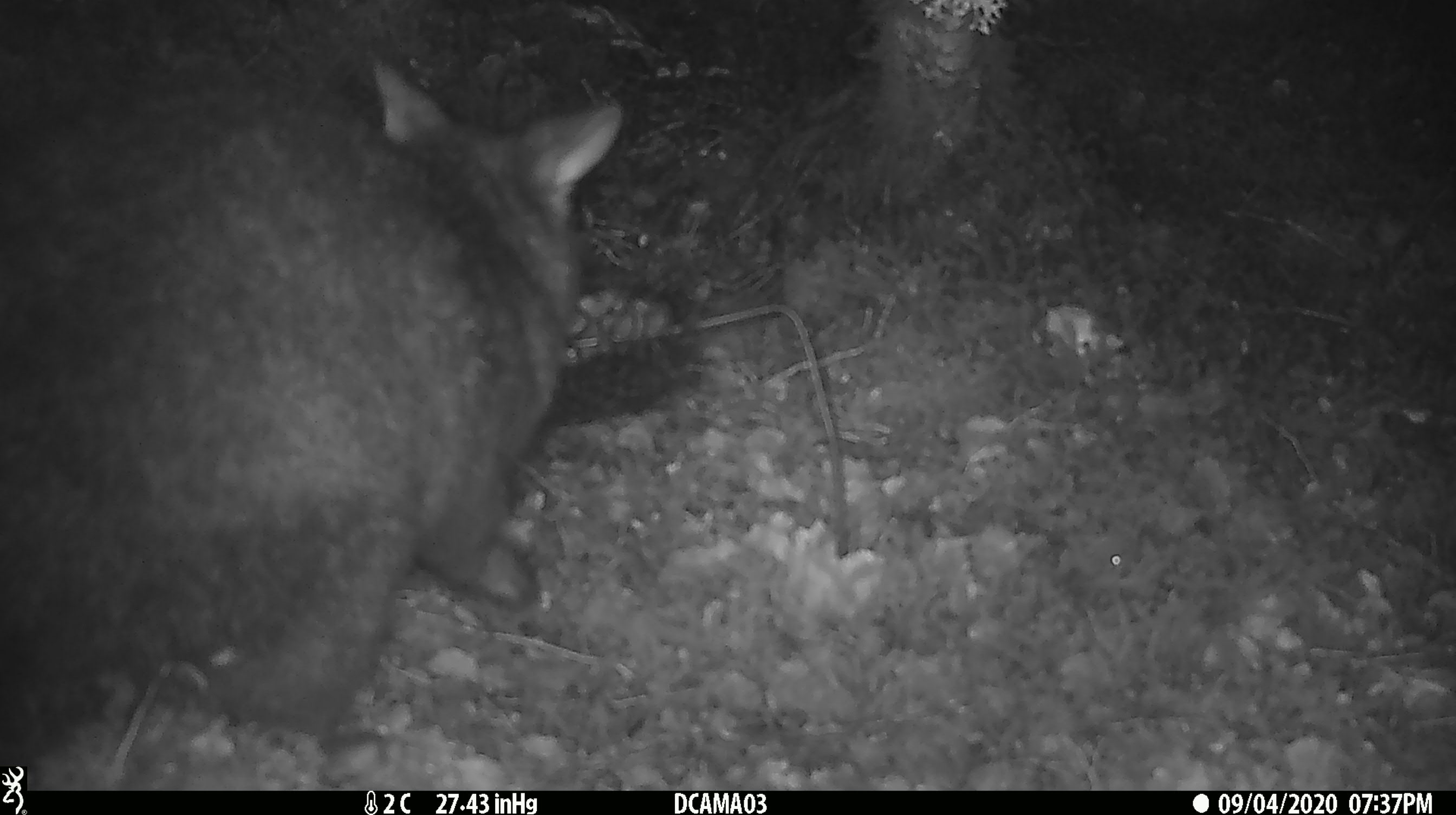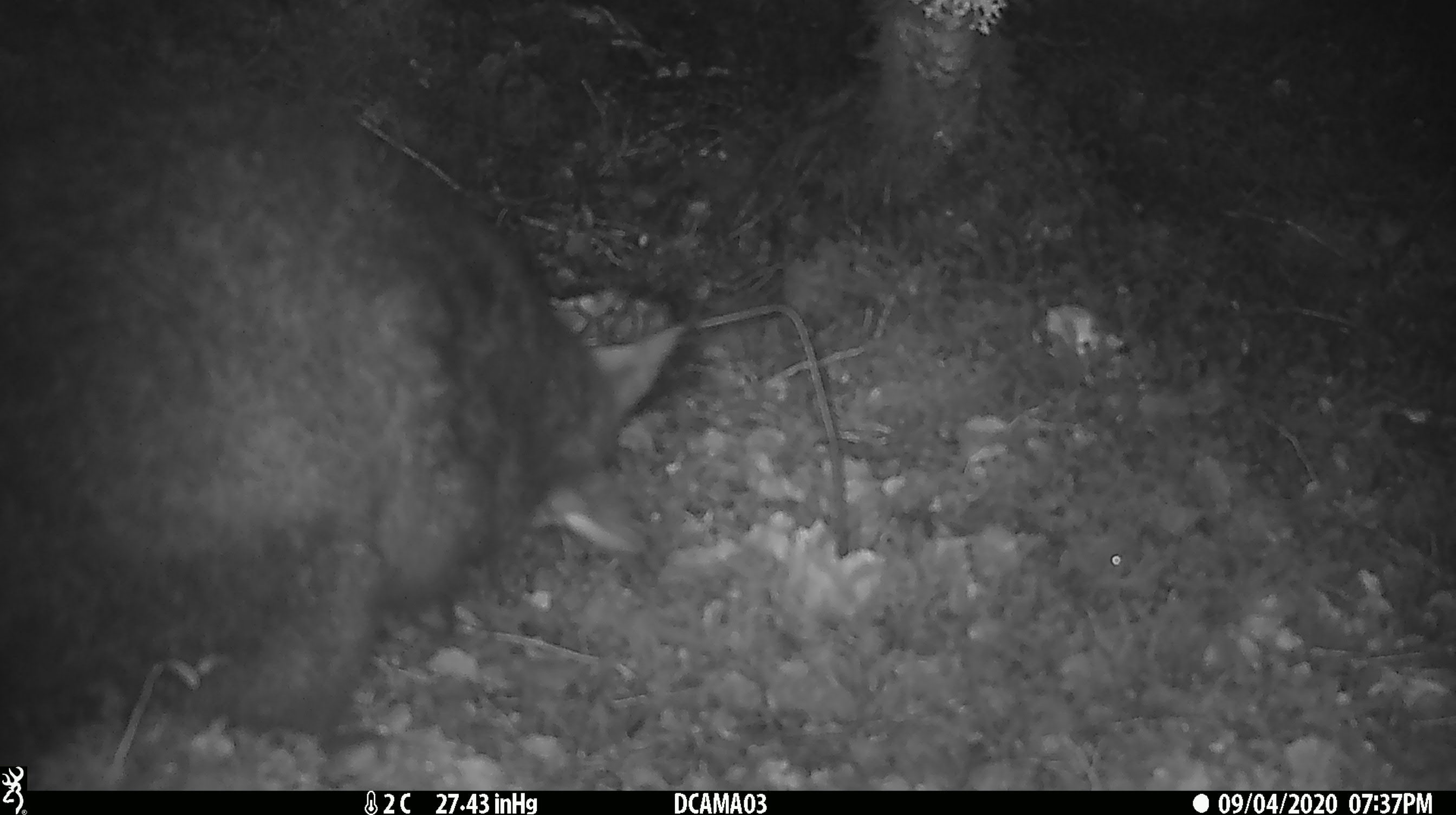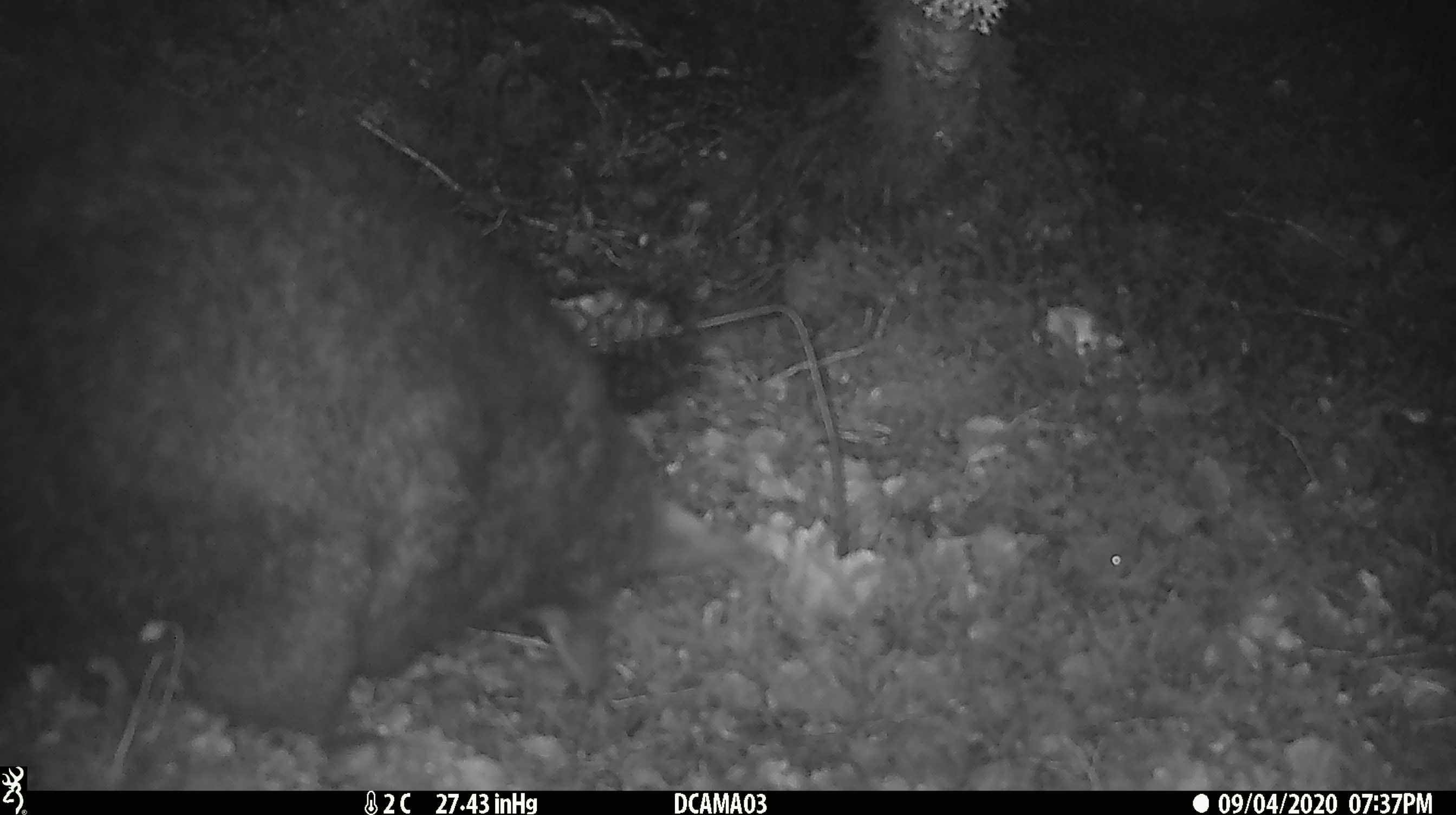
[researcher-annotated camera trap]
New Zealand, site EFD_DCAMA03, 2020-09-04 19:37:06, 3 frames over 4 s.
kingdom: Animalia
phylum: Chordata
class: Mammalia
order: Diprotodontia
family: Phalangeridae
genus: Trichosurus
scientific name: Trichosurus vulpecula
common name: common brushtail possum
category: possum